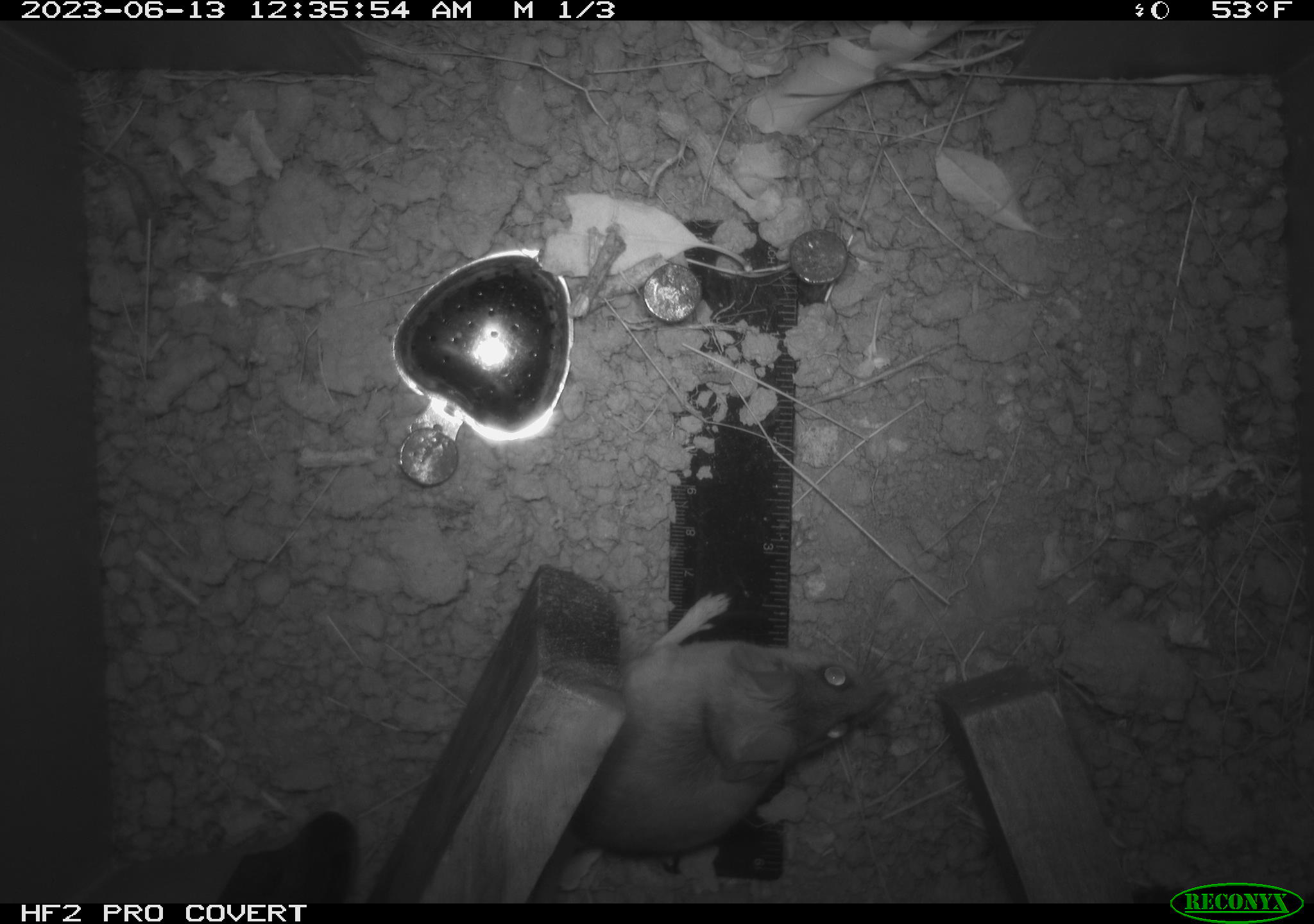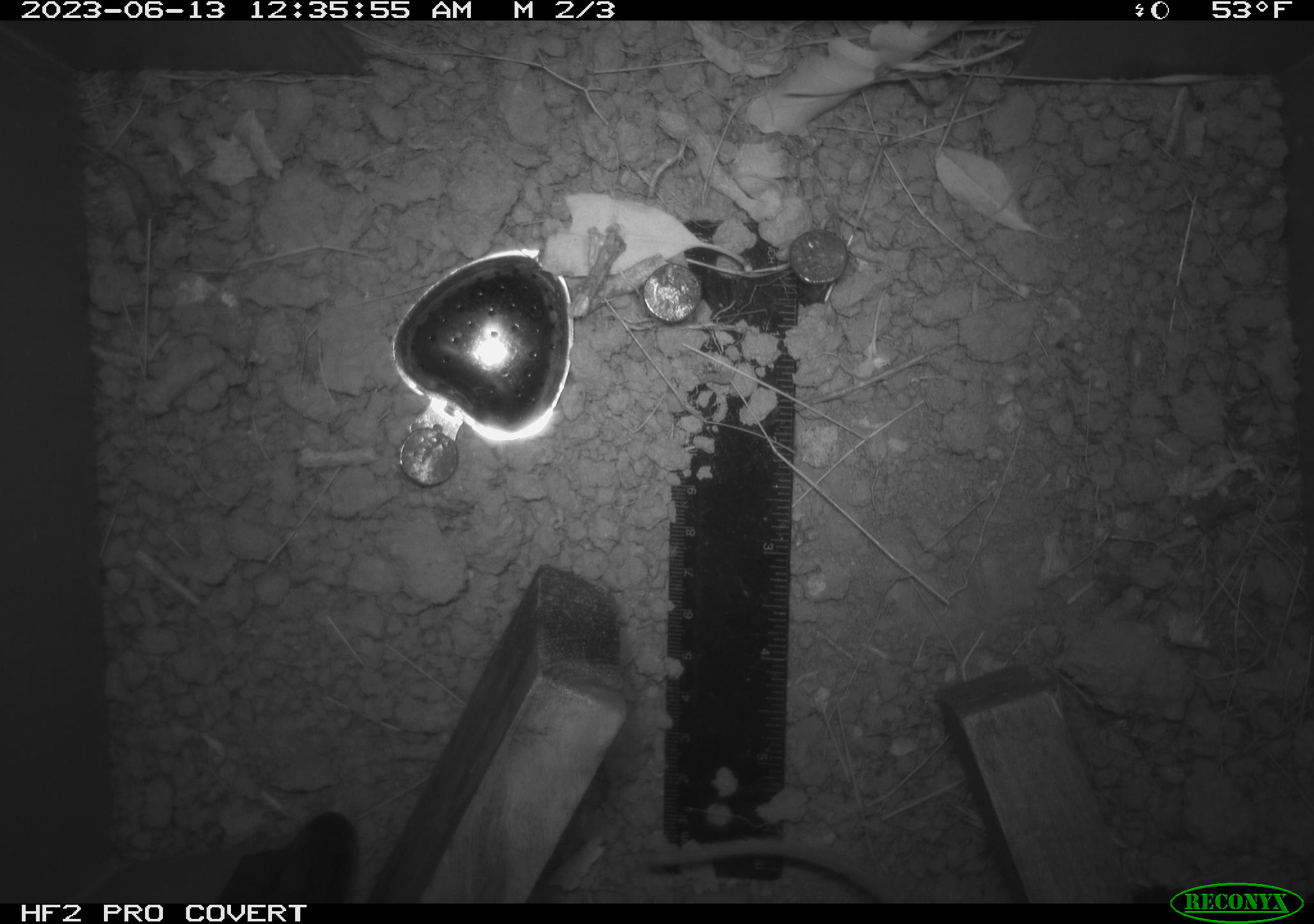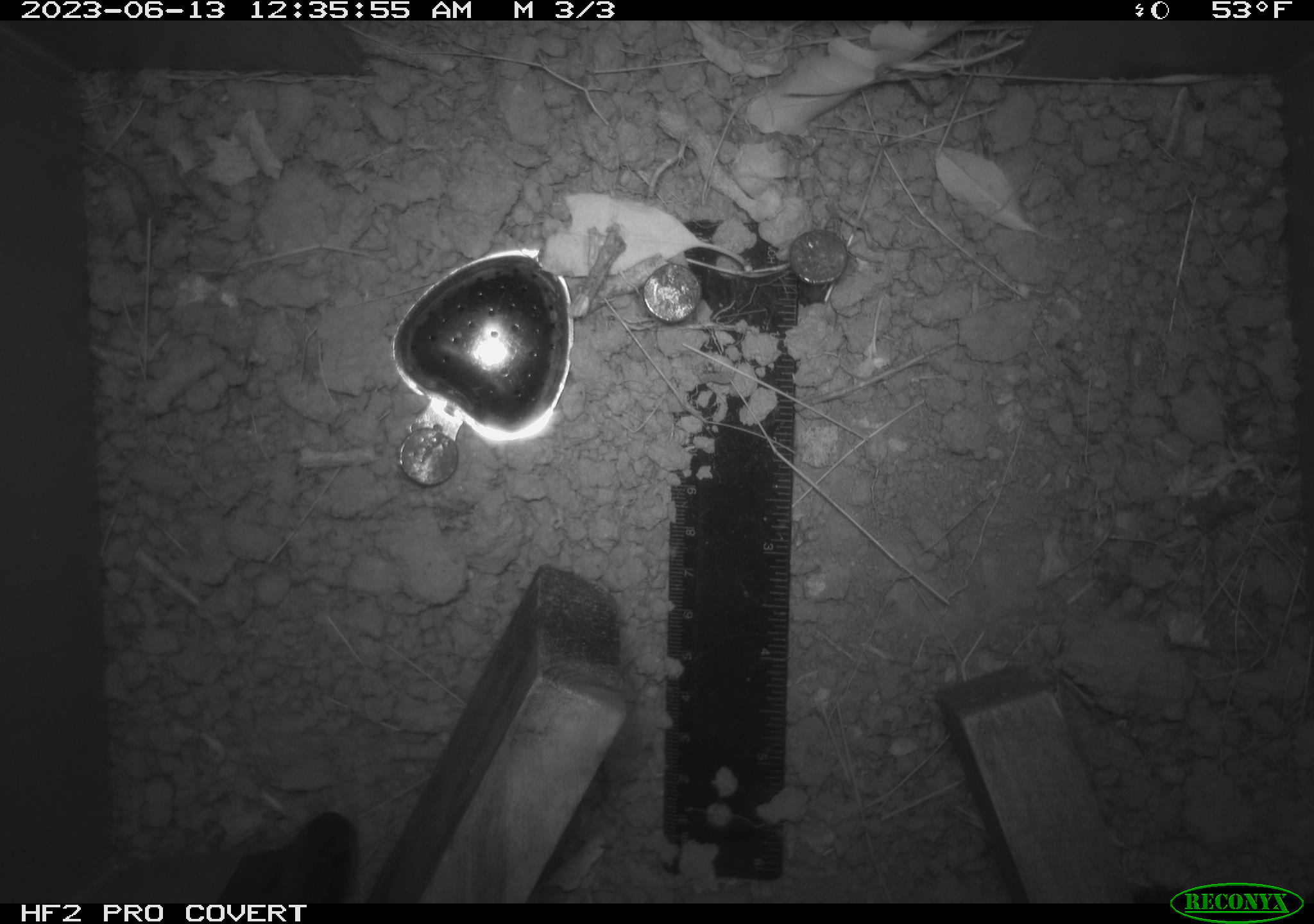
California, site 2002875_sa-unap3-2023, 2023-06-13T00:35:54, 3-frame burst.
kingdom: Animalia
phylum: Chordata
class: Mammalia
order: Rodentia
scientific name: Rodentia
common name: mouse species